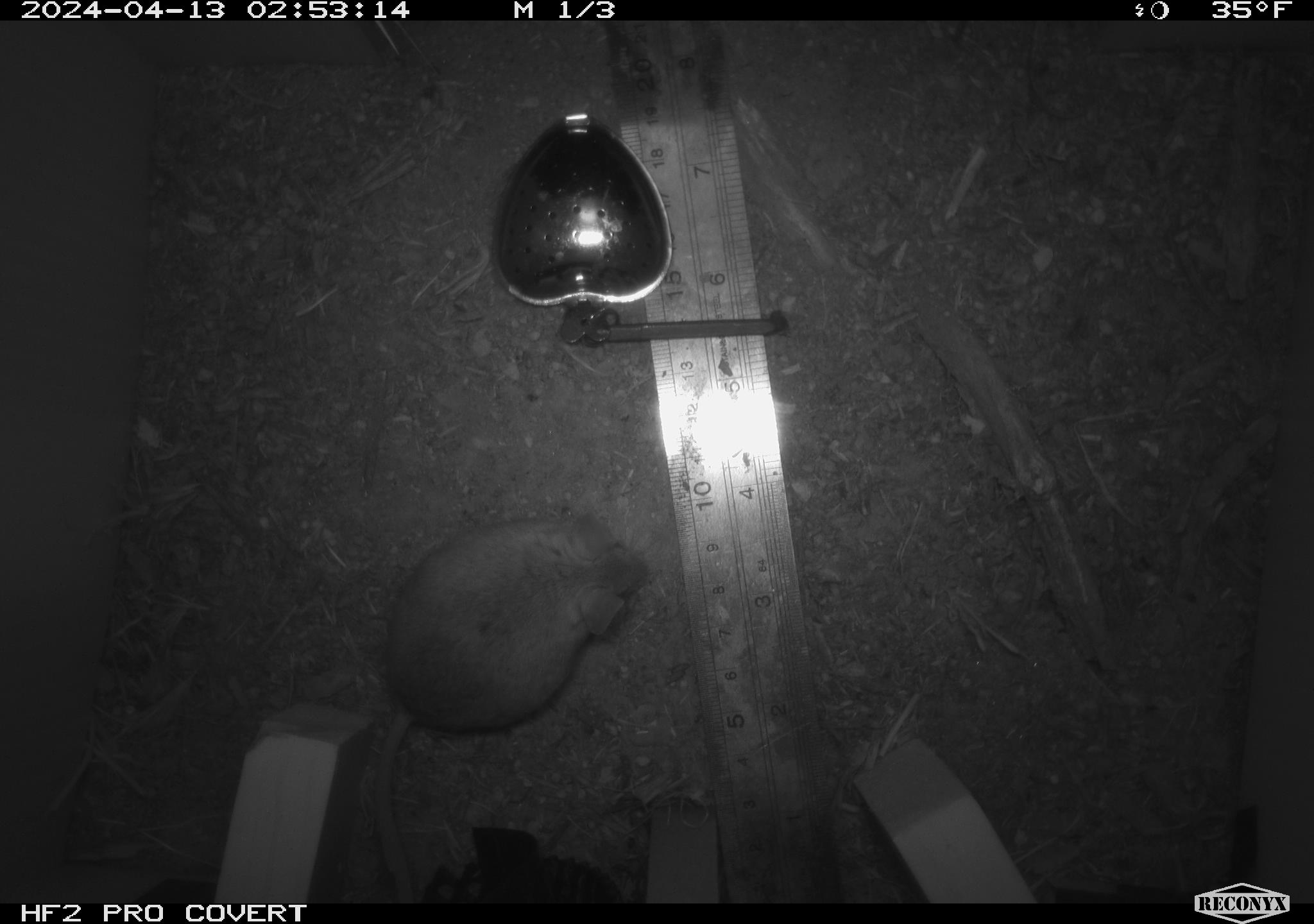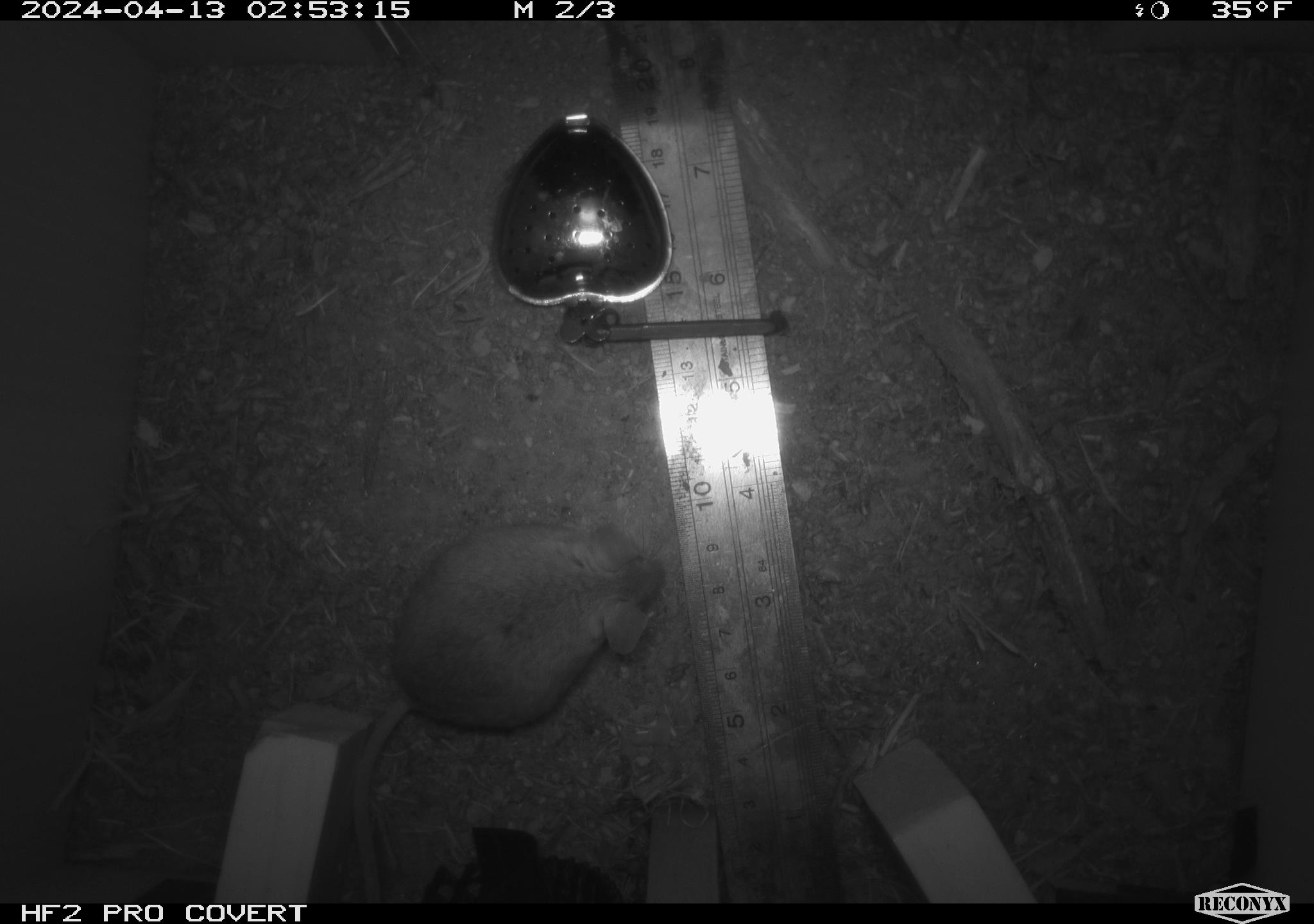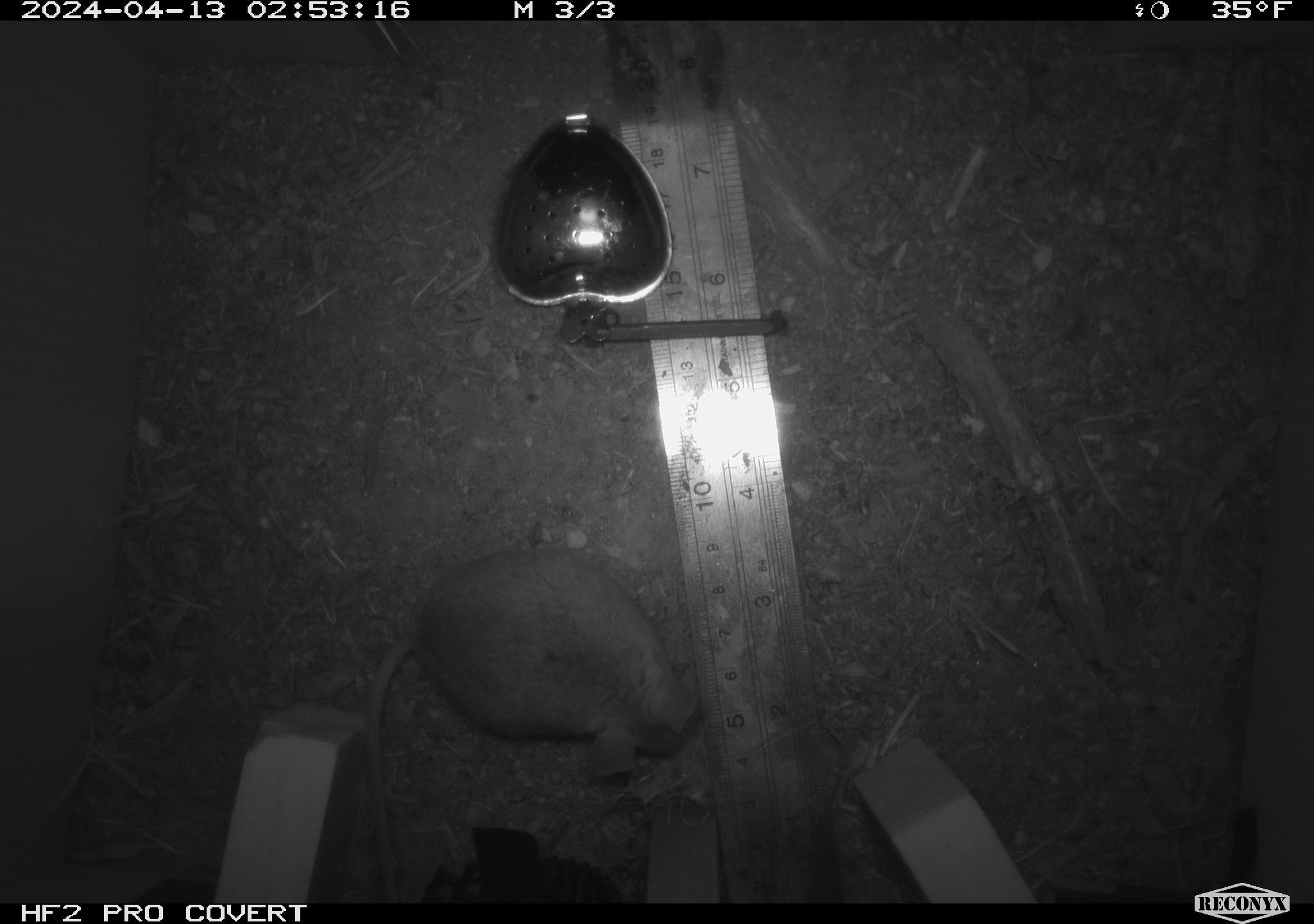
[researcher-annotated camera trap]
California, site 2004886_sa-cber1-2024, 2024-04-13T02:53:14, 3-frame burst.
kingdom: Animalia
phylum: Chordata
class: Mammalia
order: Rodentia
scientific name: Rodentia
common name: mouse species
Mouse species (Rodentia).